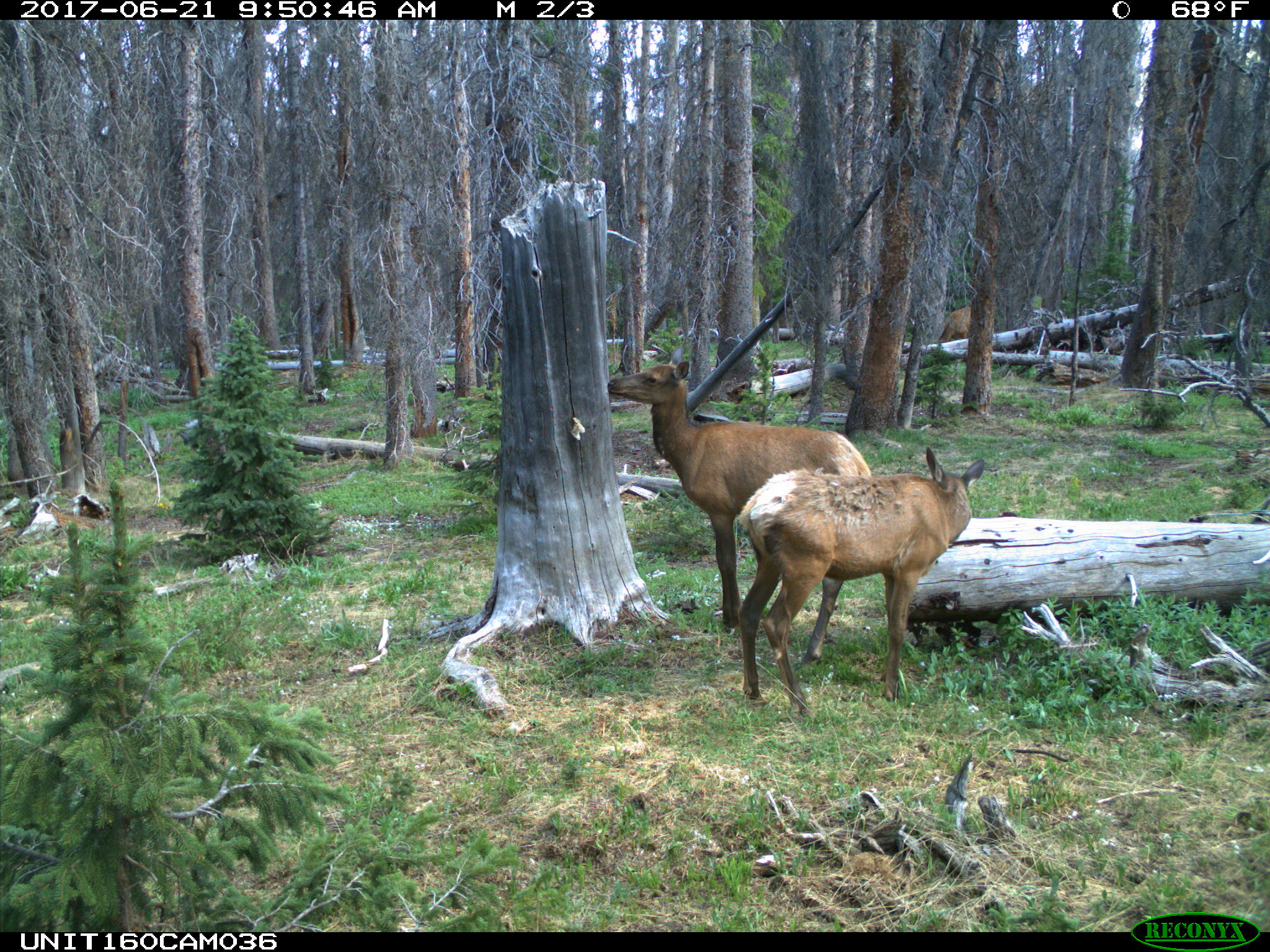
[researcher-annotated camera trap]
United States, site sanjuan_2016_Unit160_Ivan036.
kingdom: Animalia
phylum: Chordata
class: Mammalia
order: Artiodactyla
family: Cervidae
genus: Cervus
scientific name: Cervus elaphus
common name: red deer